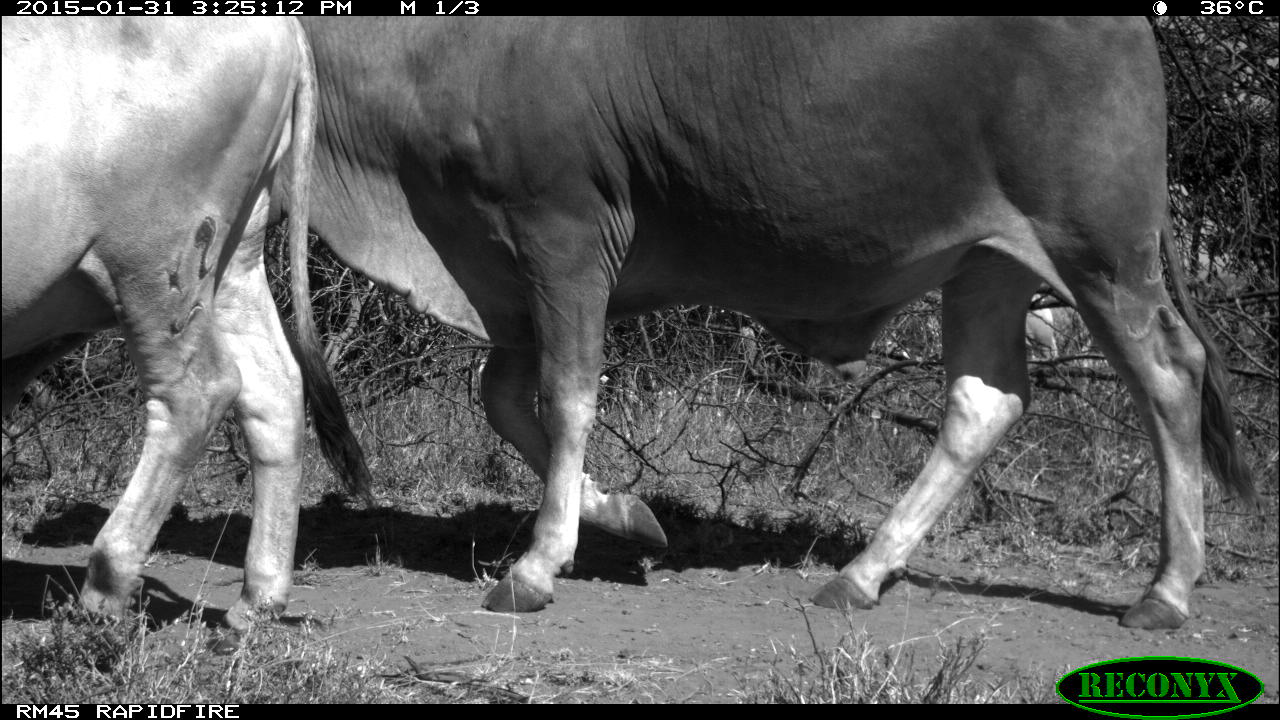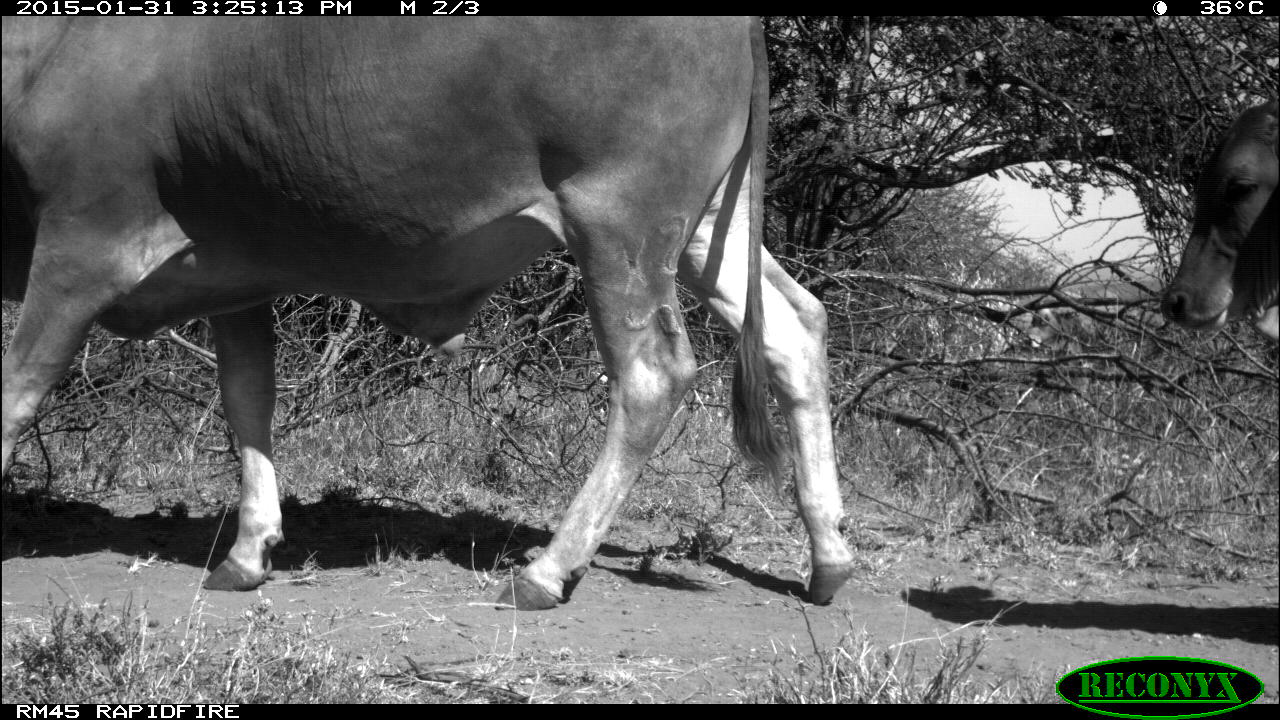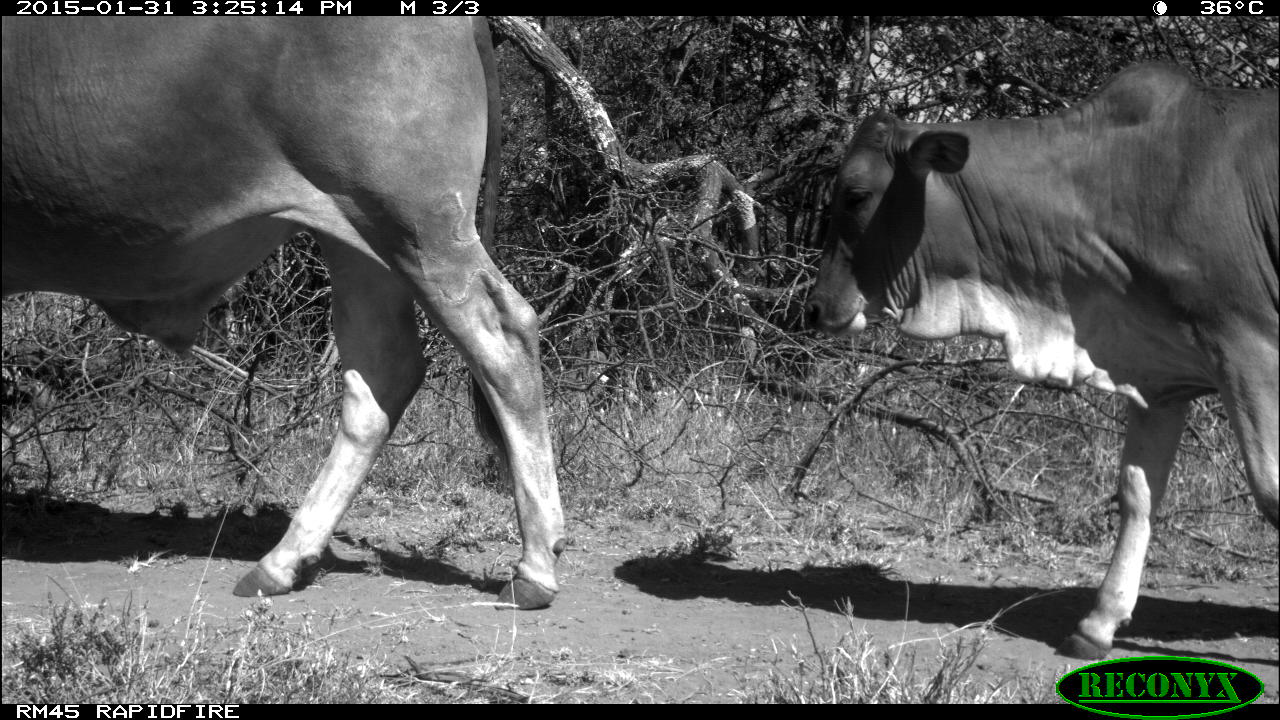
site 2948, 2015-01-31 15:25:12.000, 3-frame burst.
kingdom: Animalia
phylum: Chordata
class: Mammalia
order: Artiodactyla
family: Bovidae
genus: Bos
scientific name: Bos taurus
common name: domestic cattle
Bos taurus (domestic cattle), count 5.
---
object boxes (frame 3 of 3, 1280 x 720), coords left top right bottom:
bos taurus: 0 14 570 610; 801 60 1280 660